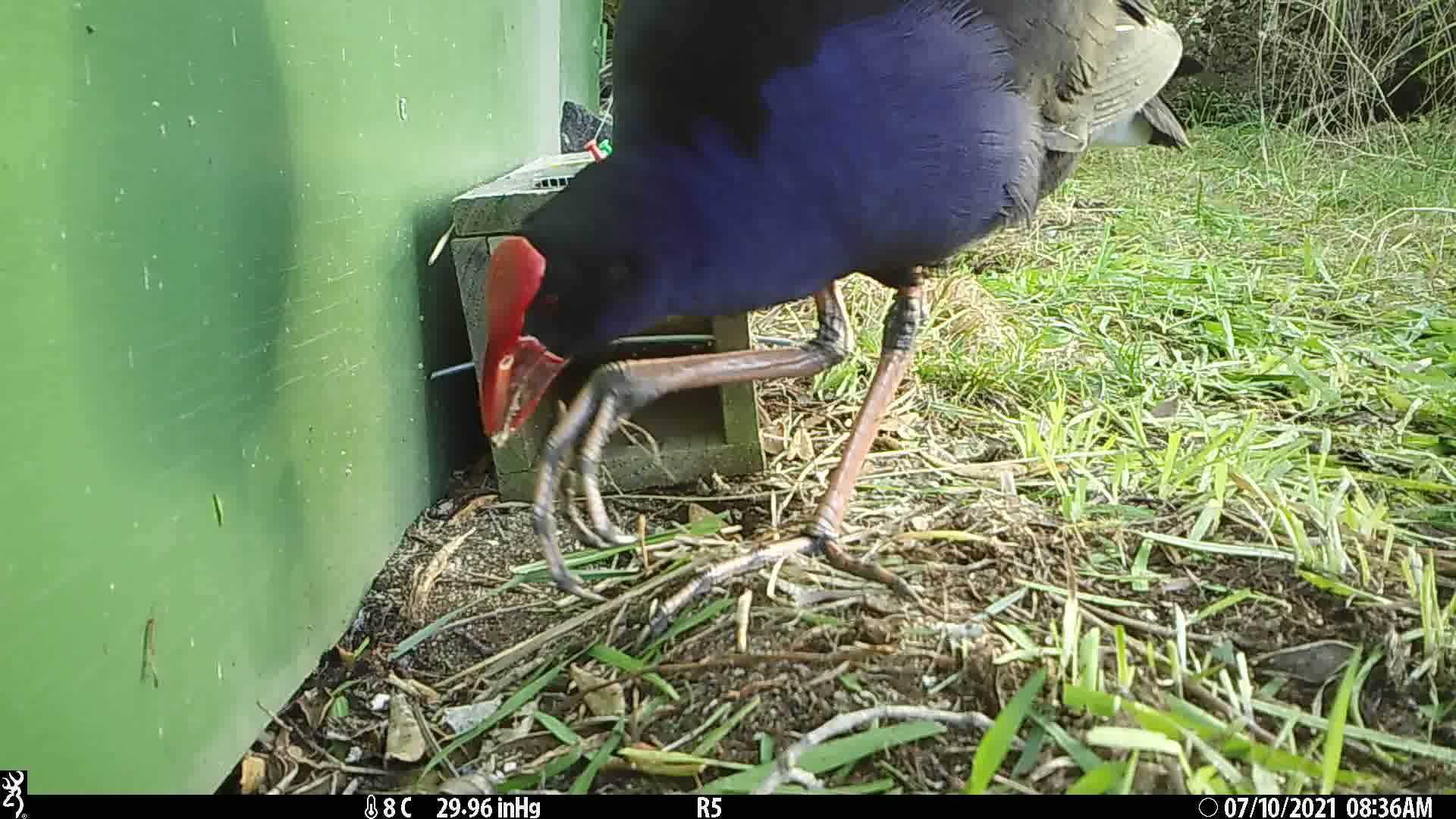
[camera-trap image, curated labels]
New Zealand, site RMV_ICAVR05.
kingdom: Animalia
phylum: Chordata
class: Aves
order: Gruiformes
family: Rallidae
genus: Porphyrio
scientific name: Porphyrio melanotus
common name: australasian swamphen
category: pukeko